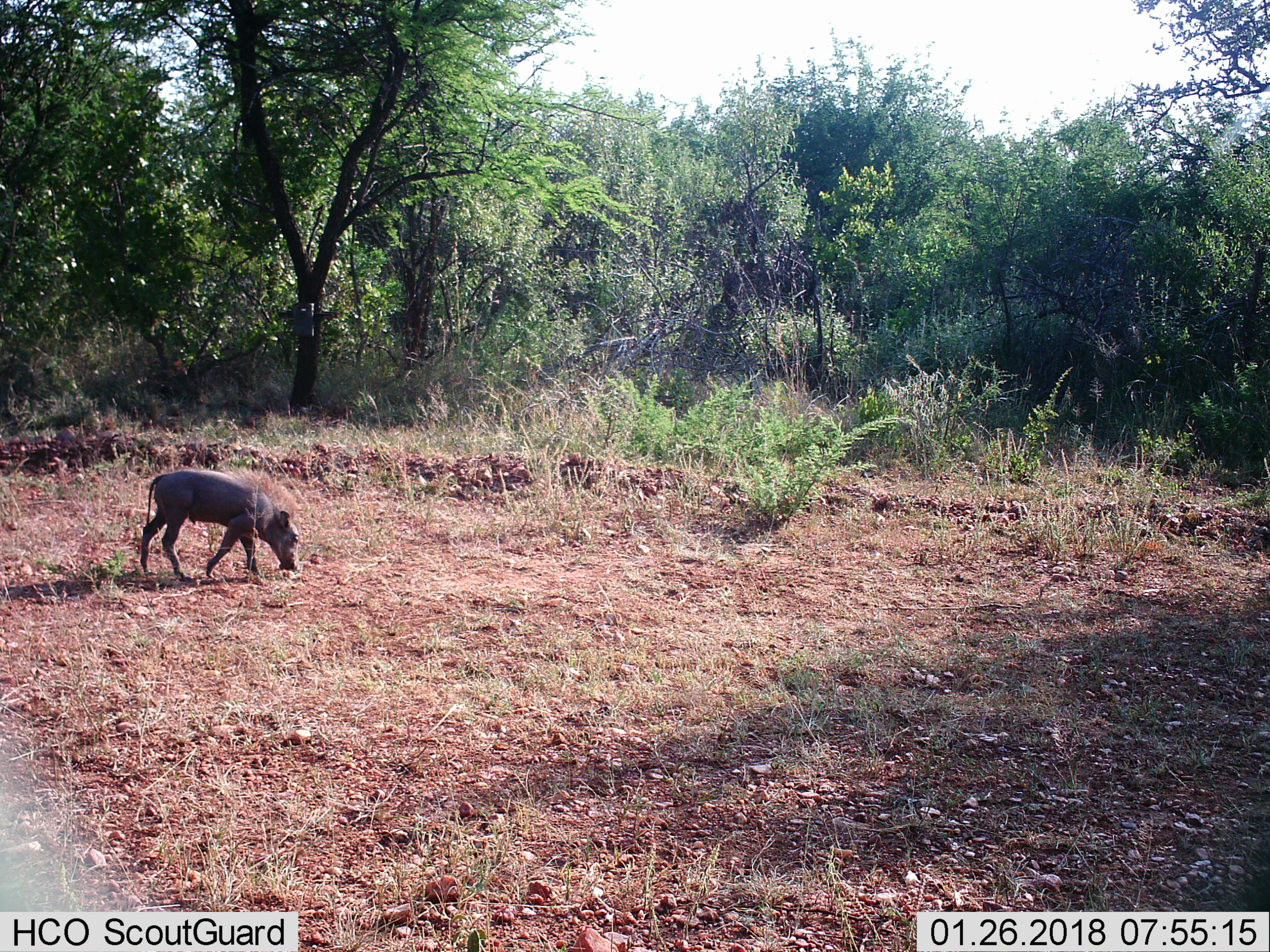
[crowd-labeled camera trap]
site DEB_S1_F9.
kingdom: Animalia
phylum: Chordata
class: Mammalia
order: Artiodactyla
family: Suidae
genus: Phacochoerus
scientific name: Phacochoerus africanus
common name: warthog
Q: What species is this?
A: Warthog (Phacochoerus africanus).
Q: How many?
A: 1.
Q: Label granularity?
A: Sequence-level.